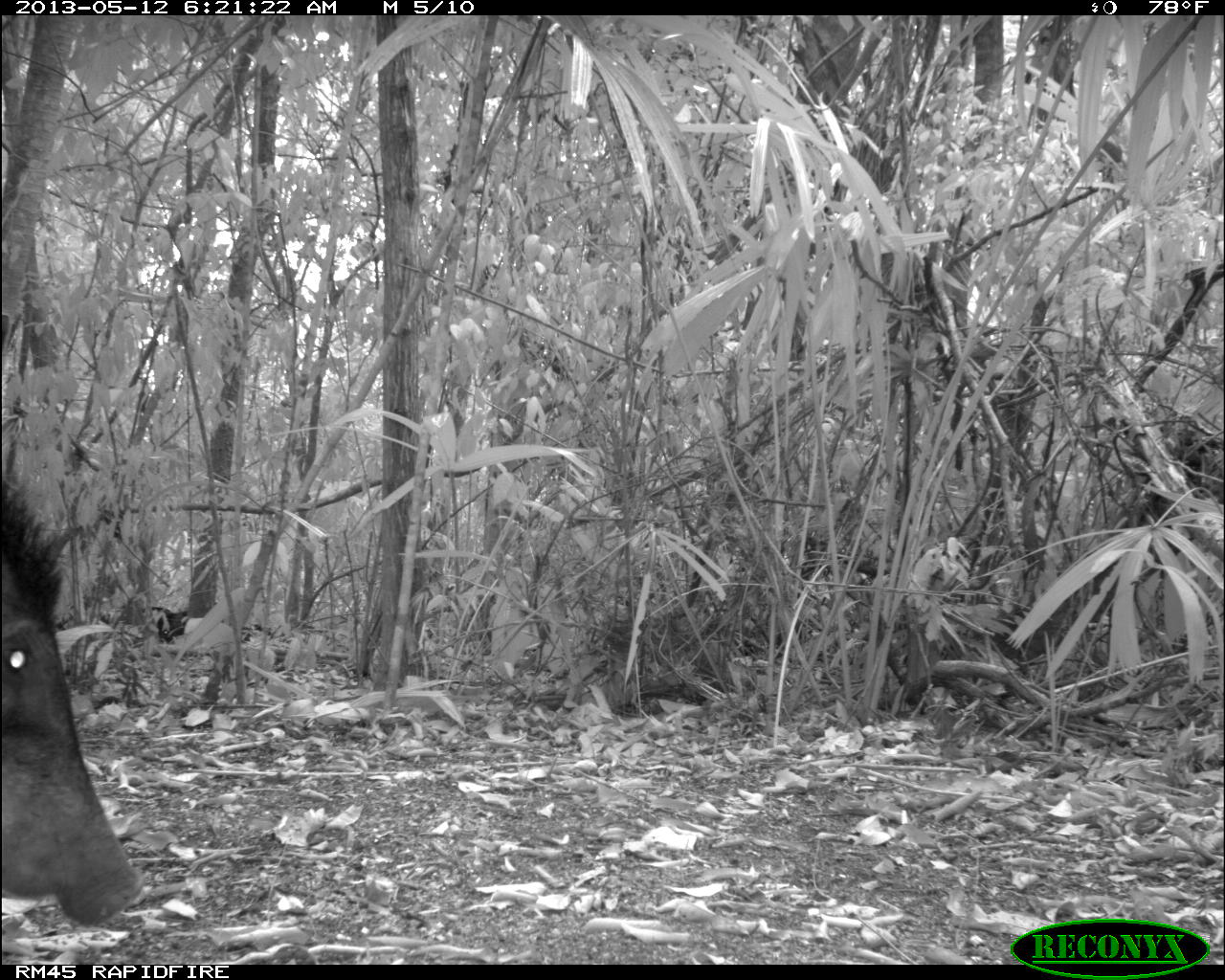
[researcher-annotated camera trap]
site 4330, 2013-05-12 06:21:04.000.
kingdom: Animalia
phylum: Chordata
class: Mammalia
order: Artiodactyla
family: Tayassuidae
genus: Tayassu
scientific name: Tayassu pecari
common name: white-lipped peccary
Tayassu pecari (white-lipped peccary), count 5.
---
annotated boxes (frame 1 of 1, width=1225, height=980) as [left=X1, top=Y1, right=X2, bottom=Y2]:
tayassu pecari: [left=0, top=470, right=142, bottom=927]